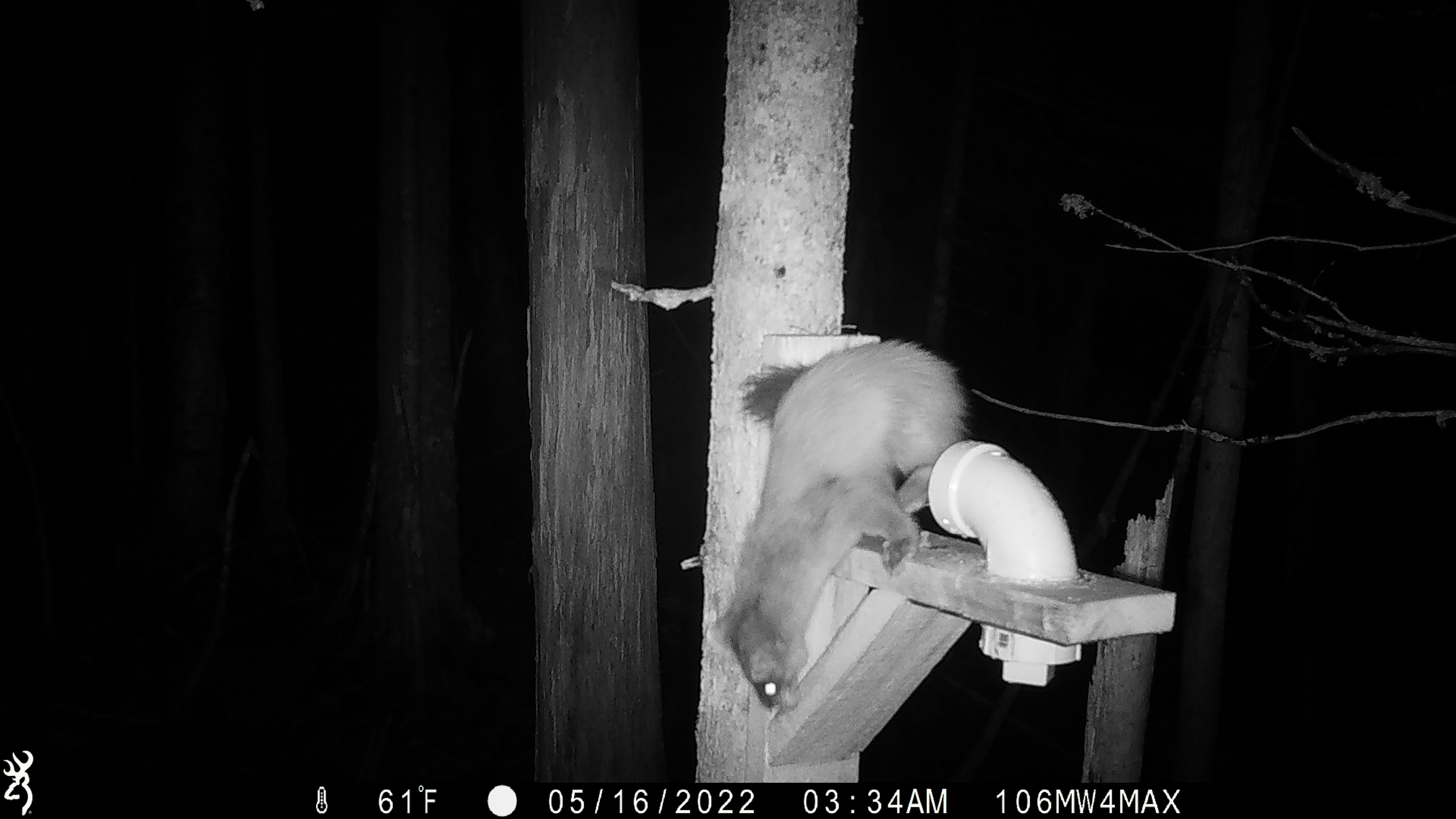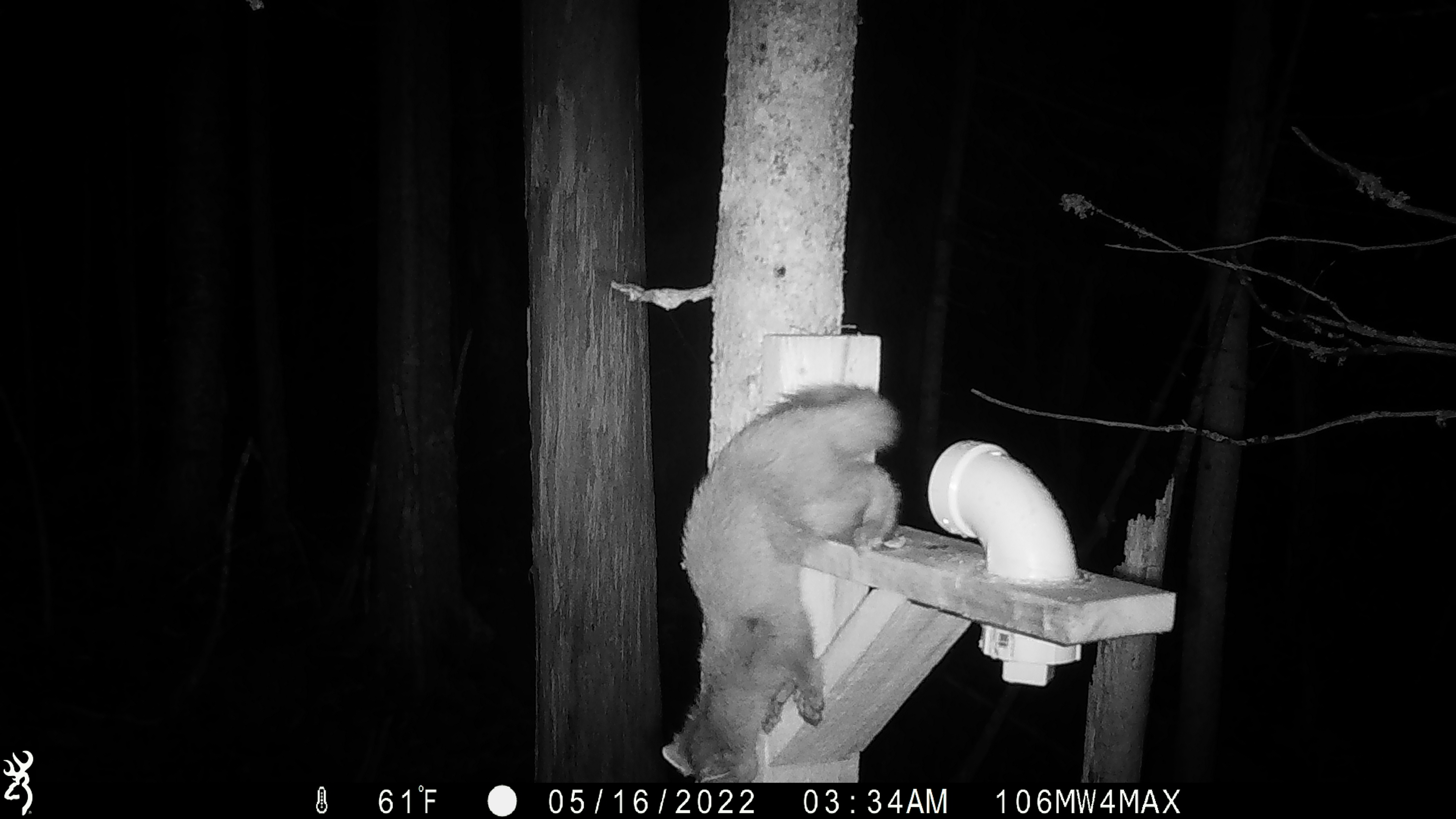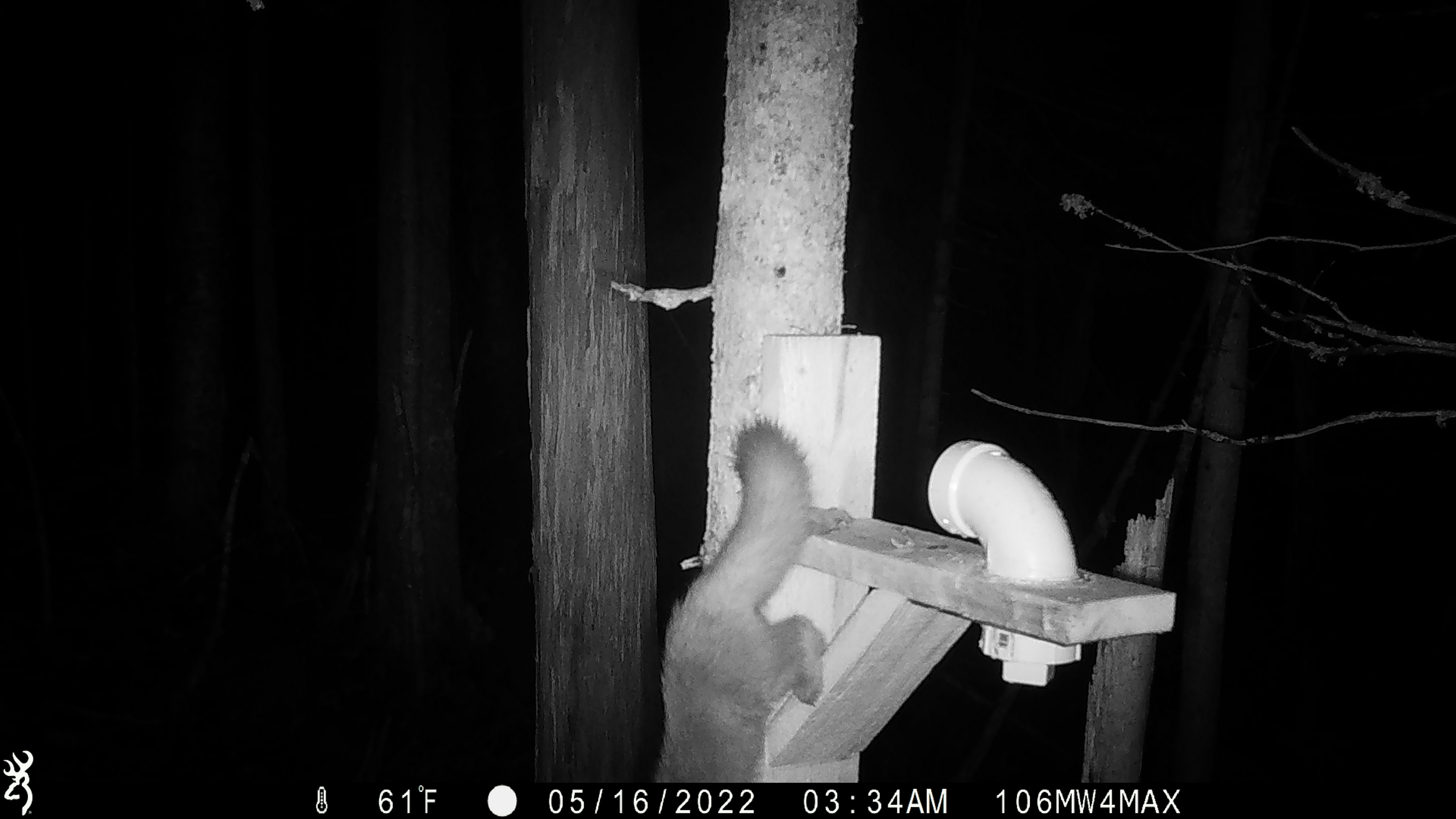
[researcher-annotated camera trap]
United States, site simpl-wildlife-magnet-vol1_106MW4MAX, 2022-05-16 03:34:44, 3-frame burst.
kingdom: Animalia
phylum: Chordata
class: Mammalia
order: Carnivora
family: Mustelidae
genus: Martes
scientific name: Martes americana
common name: american marten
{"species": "american marten (Martes americana)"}